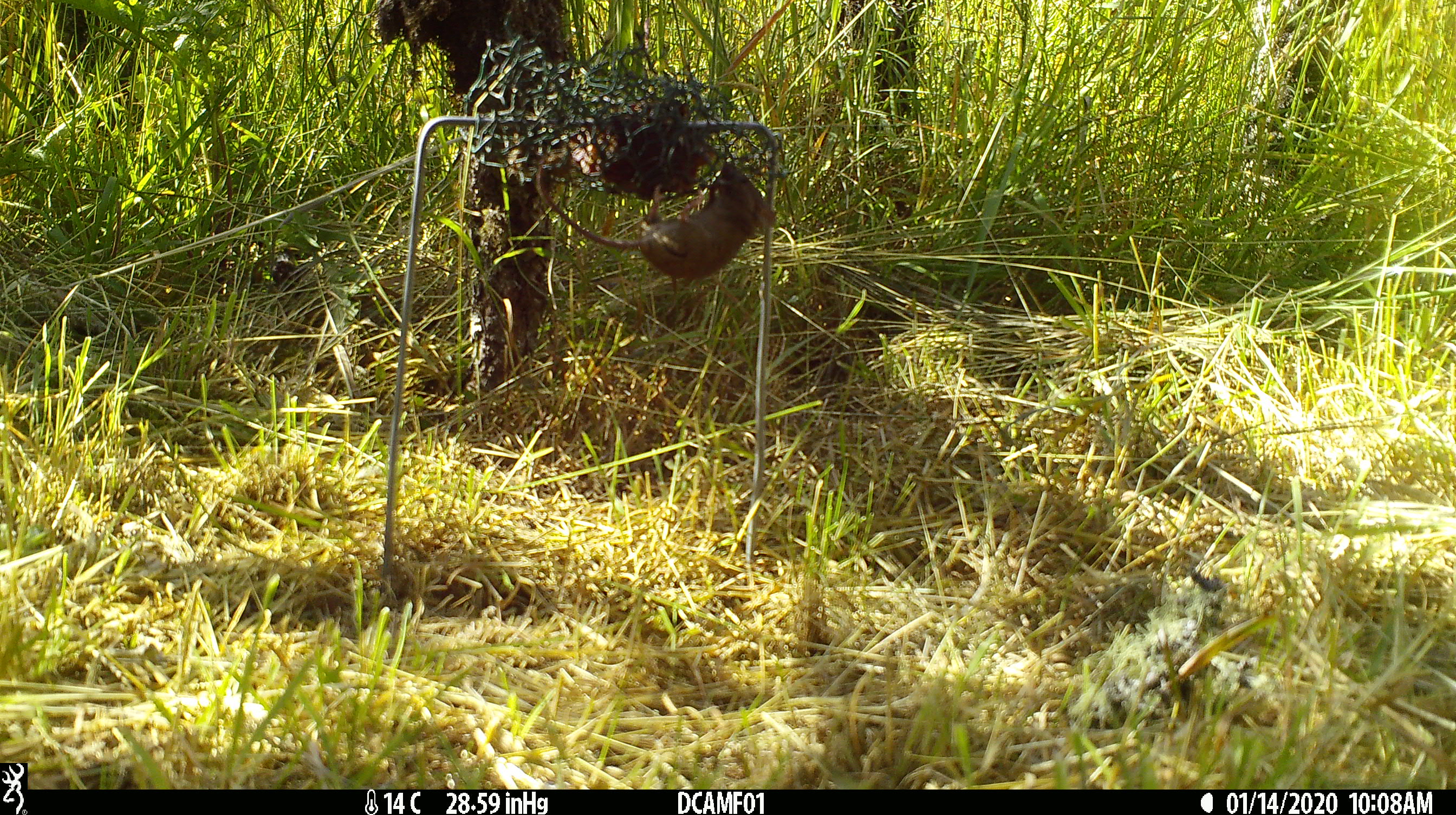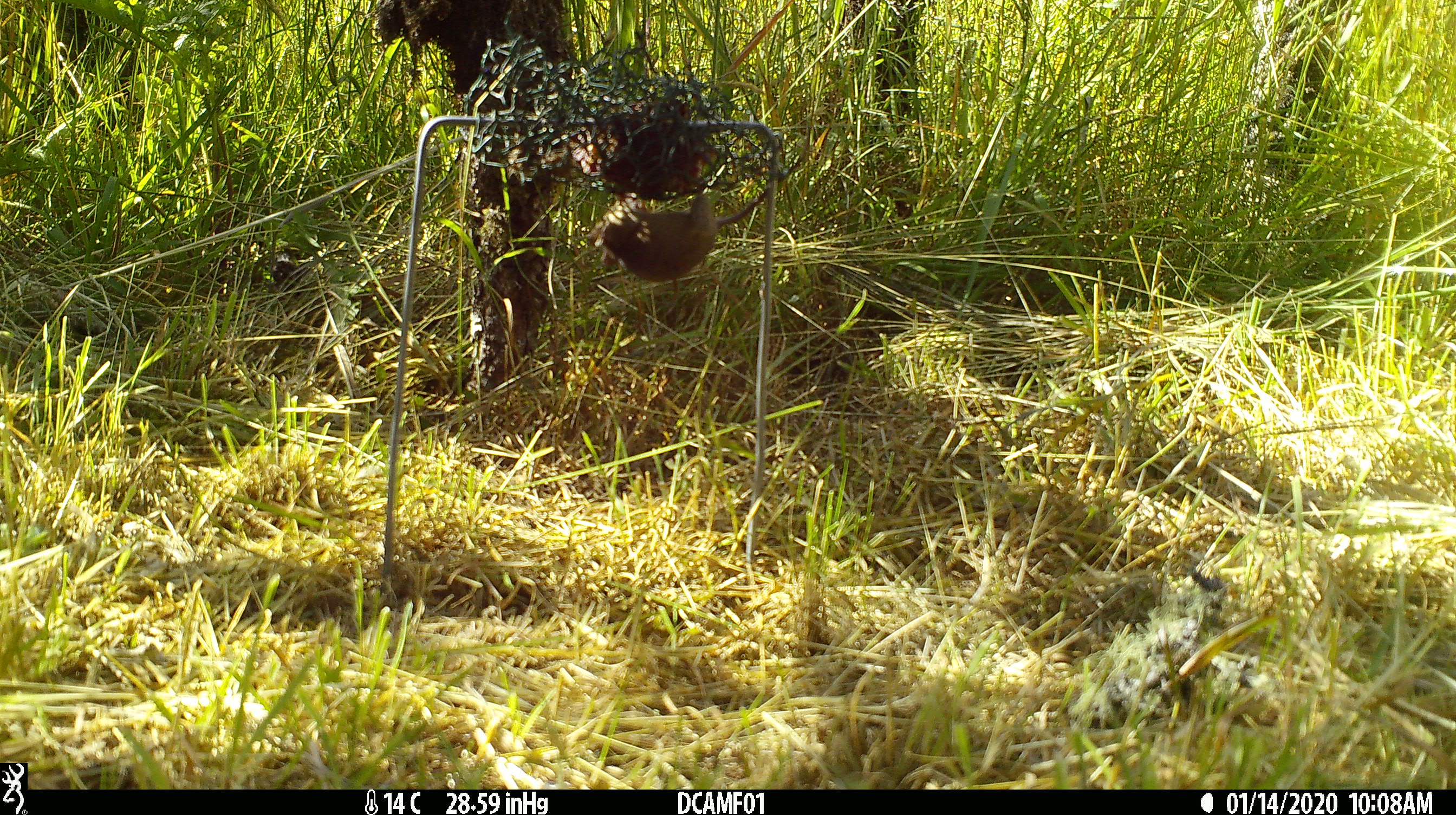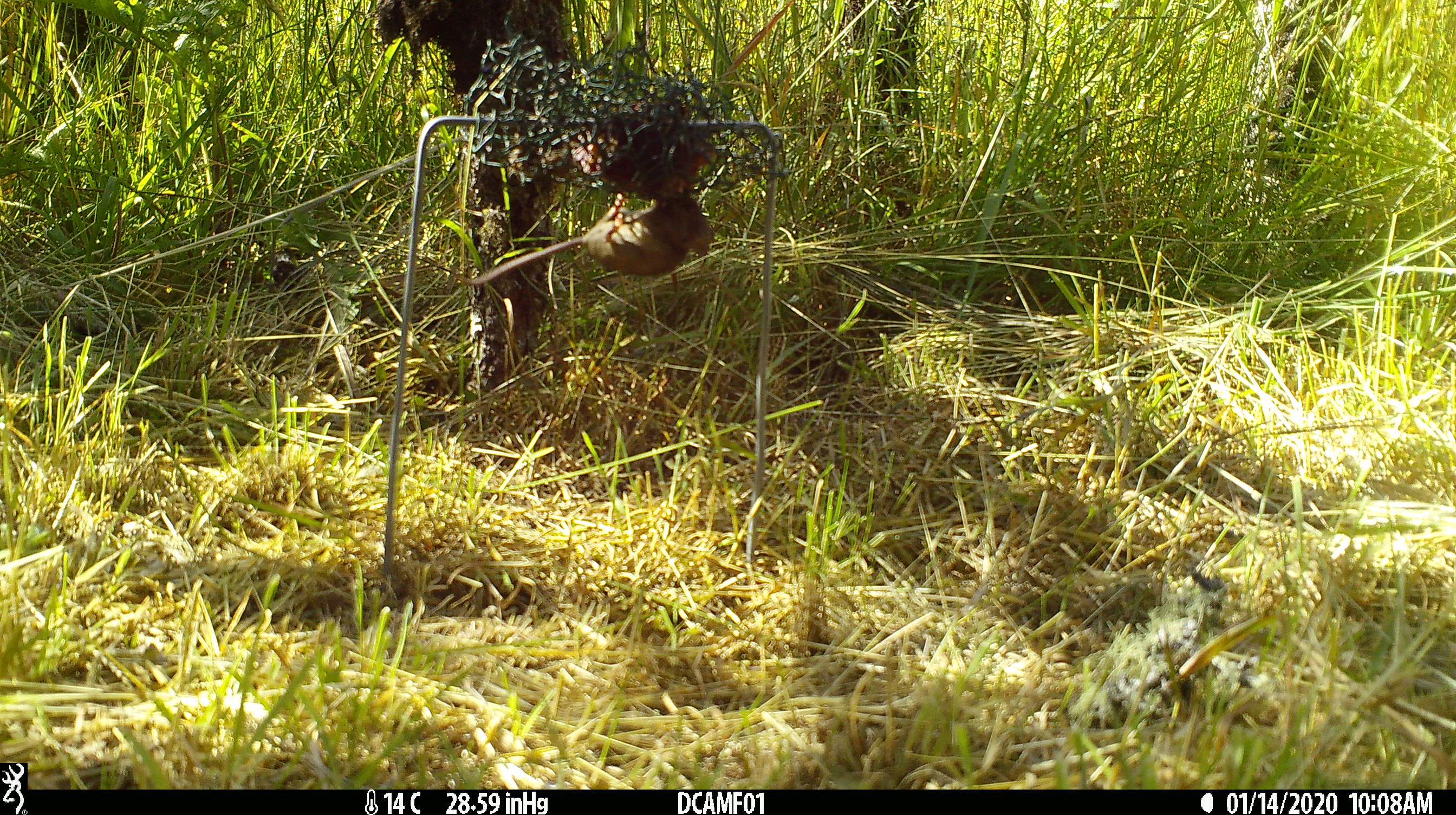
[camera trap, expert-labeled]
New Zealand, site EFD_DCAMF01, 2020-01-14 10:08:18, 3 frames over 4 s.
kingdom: Animalia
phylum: Chordata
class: Mammalia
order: Rodentia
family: Muridae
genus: Mus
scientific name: Mus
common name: mouse